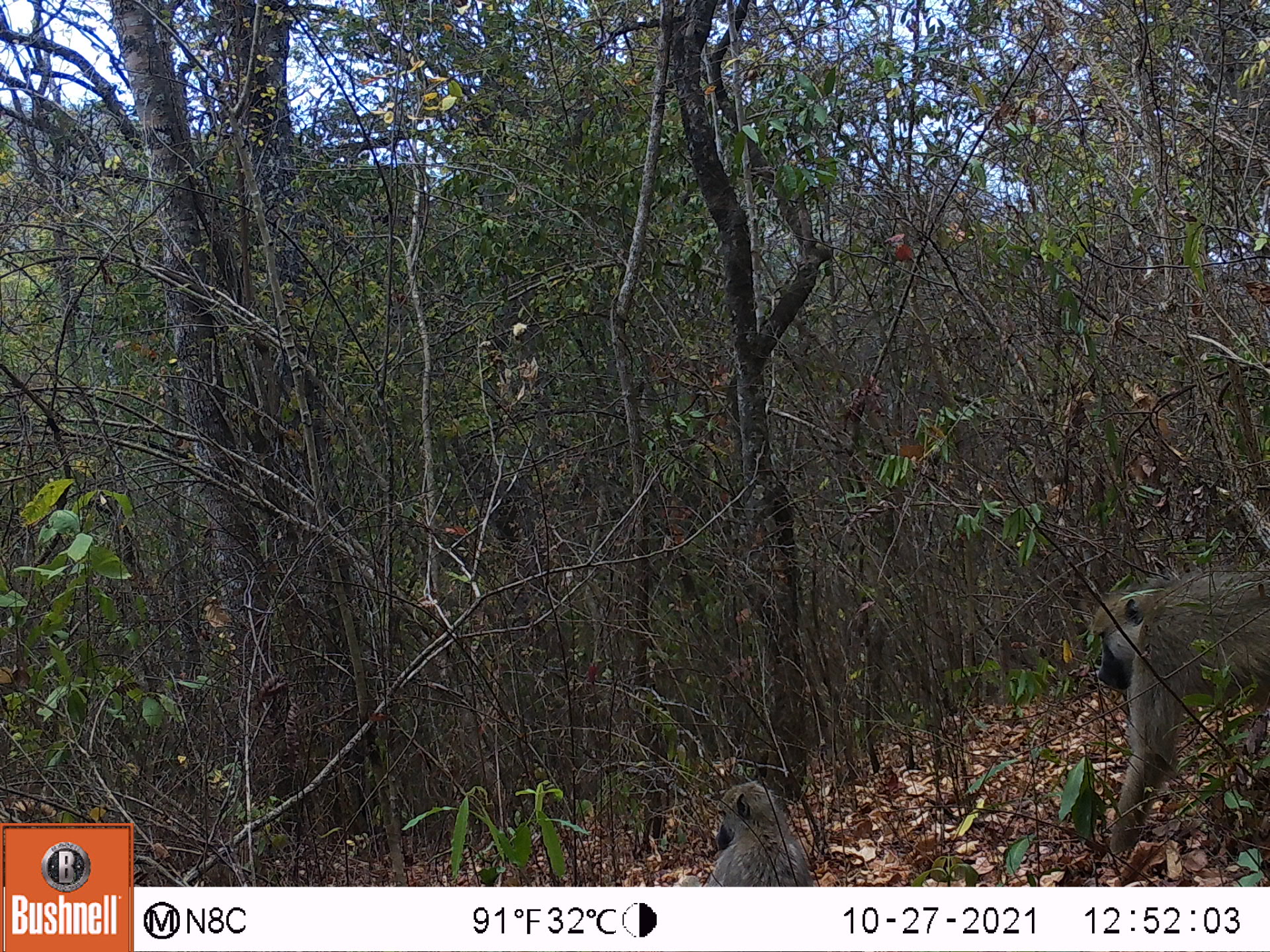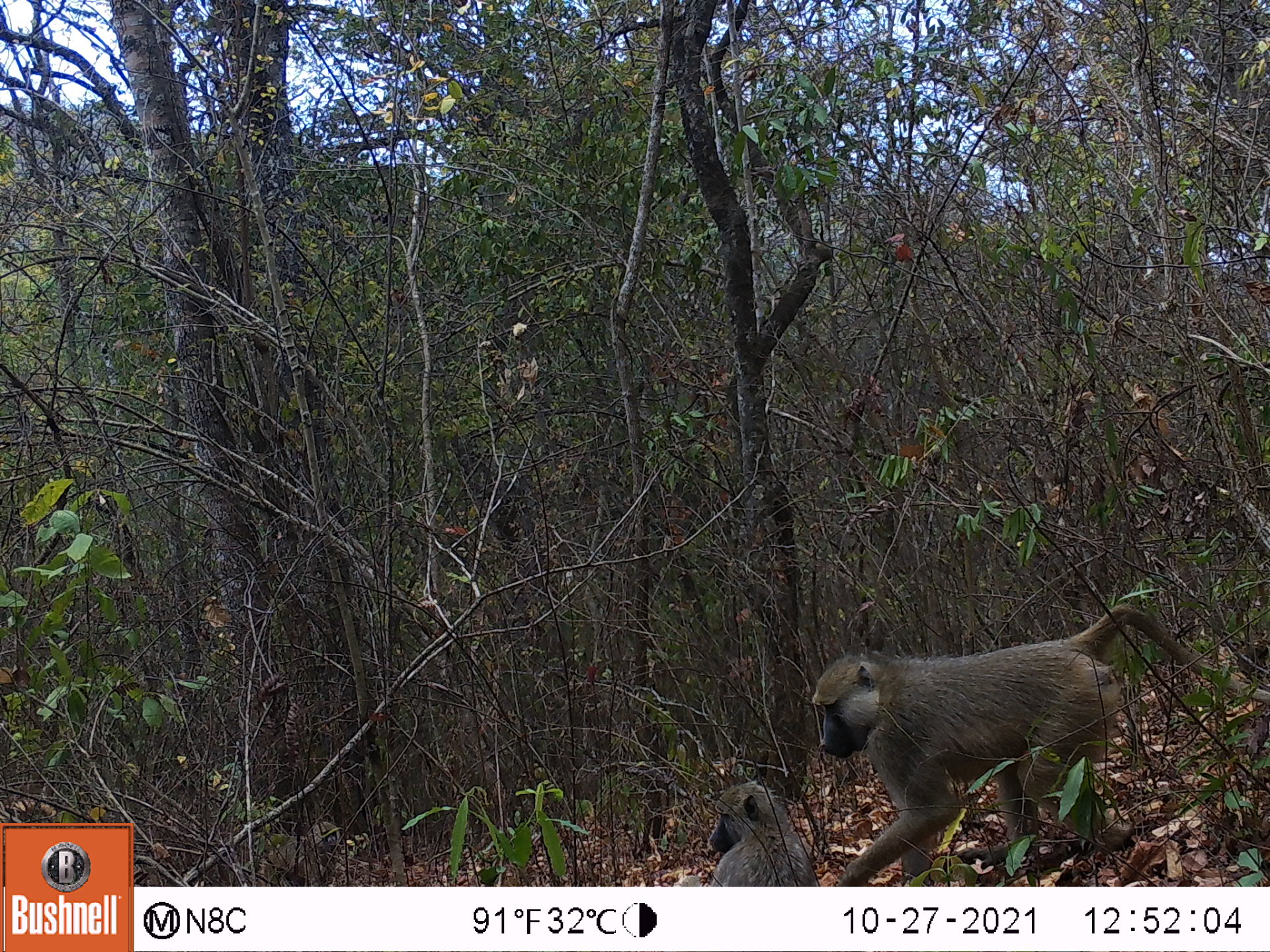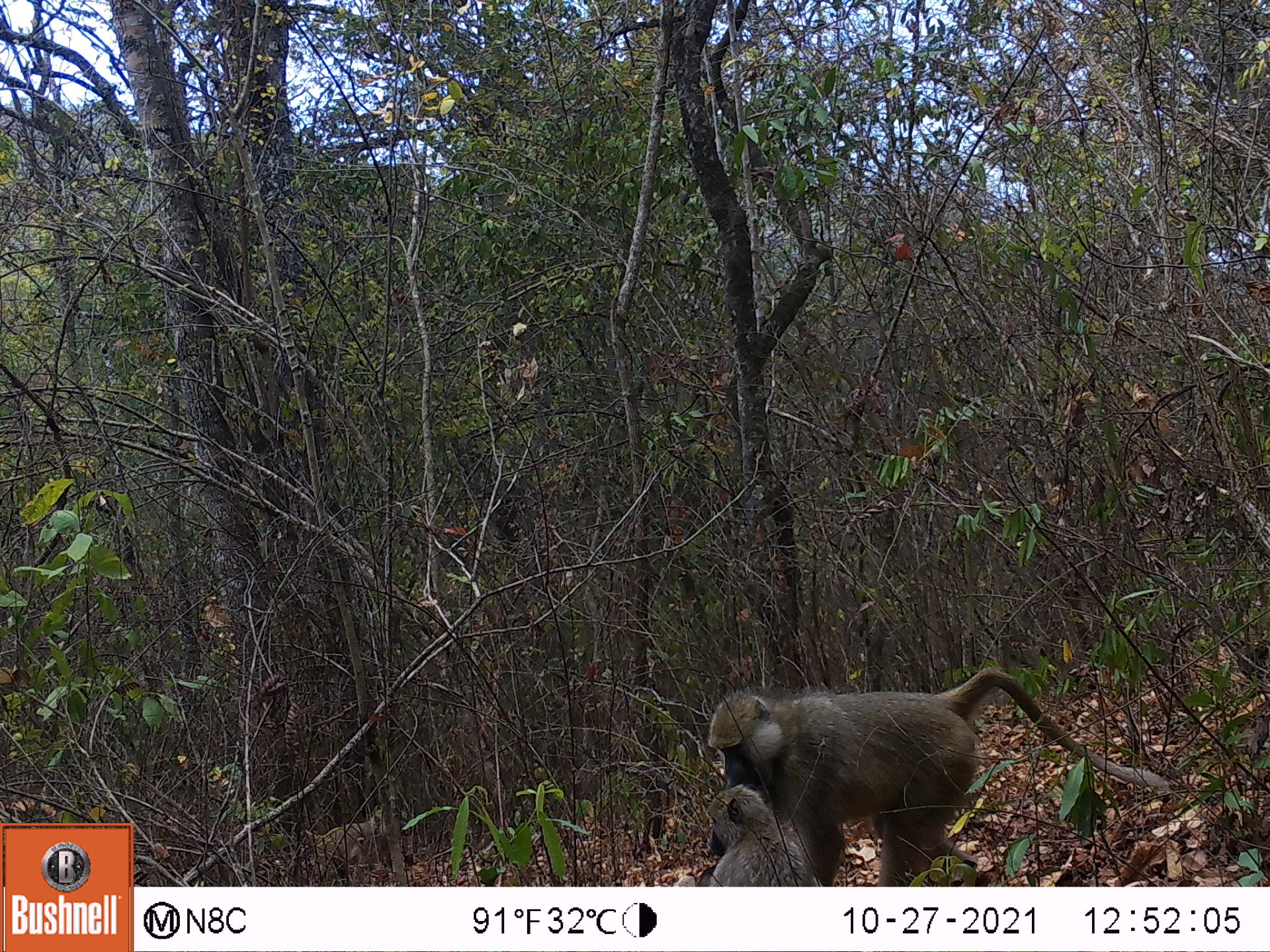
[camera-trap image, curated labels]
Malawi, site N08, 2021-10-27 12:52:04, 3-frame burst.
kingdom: Animalia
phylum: Chordata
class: Mammalia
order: Primates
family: Cercopithecidae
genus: Papio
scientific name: Papio cynocephalus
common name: yellow baboon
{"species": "yellow baboon (Papio cynocephalus)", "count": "2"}